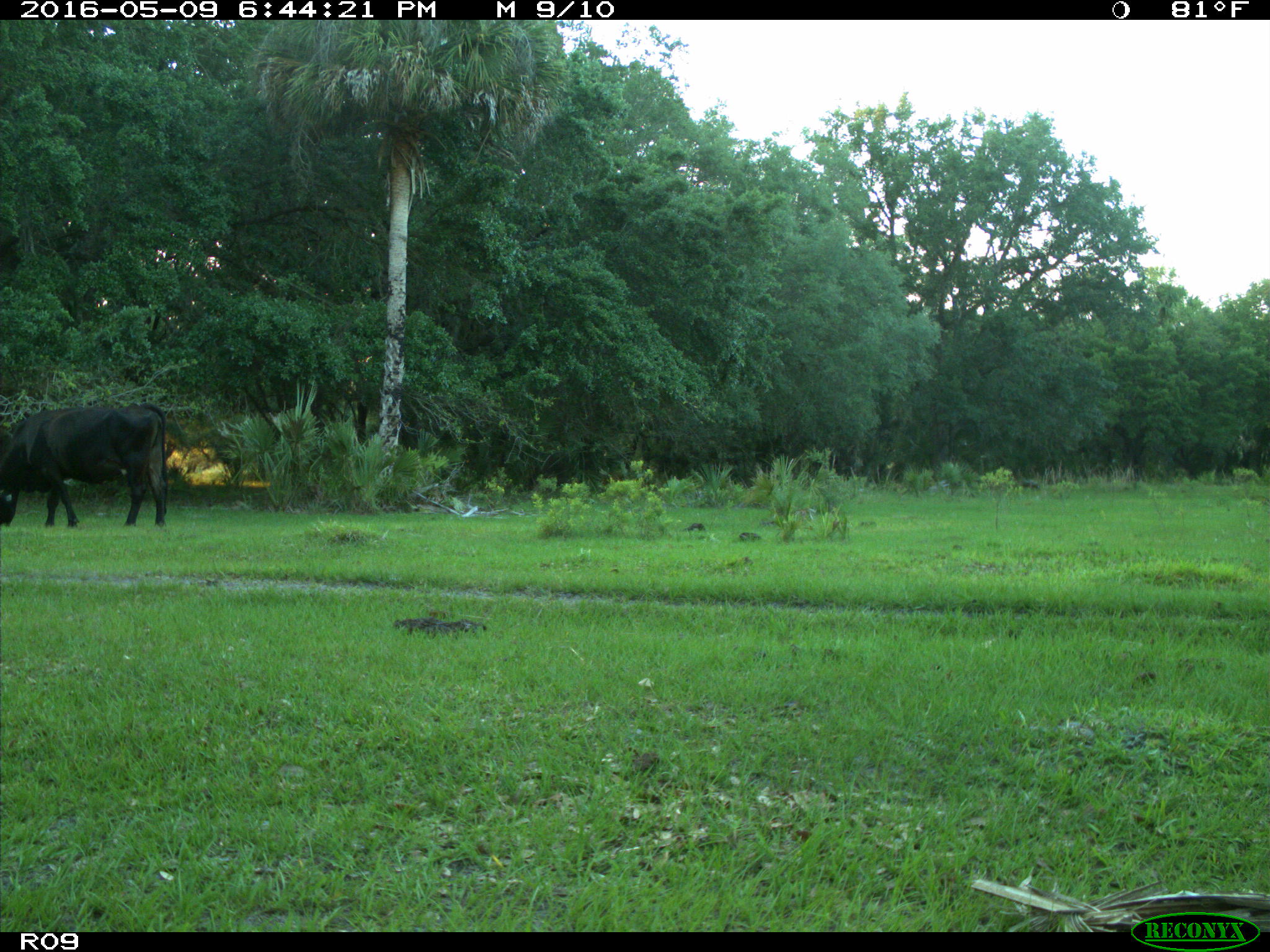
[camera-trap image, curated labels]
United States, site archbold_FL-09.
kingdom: Animalia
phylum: Chordata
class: Mammalia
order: Artiodactyla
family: Bovidae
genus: Bos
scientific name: Bos taurus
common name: domestic cow